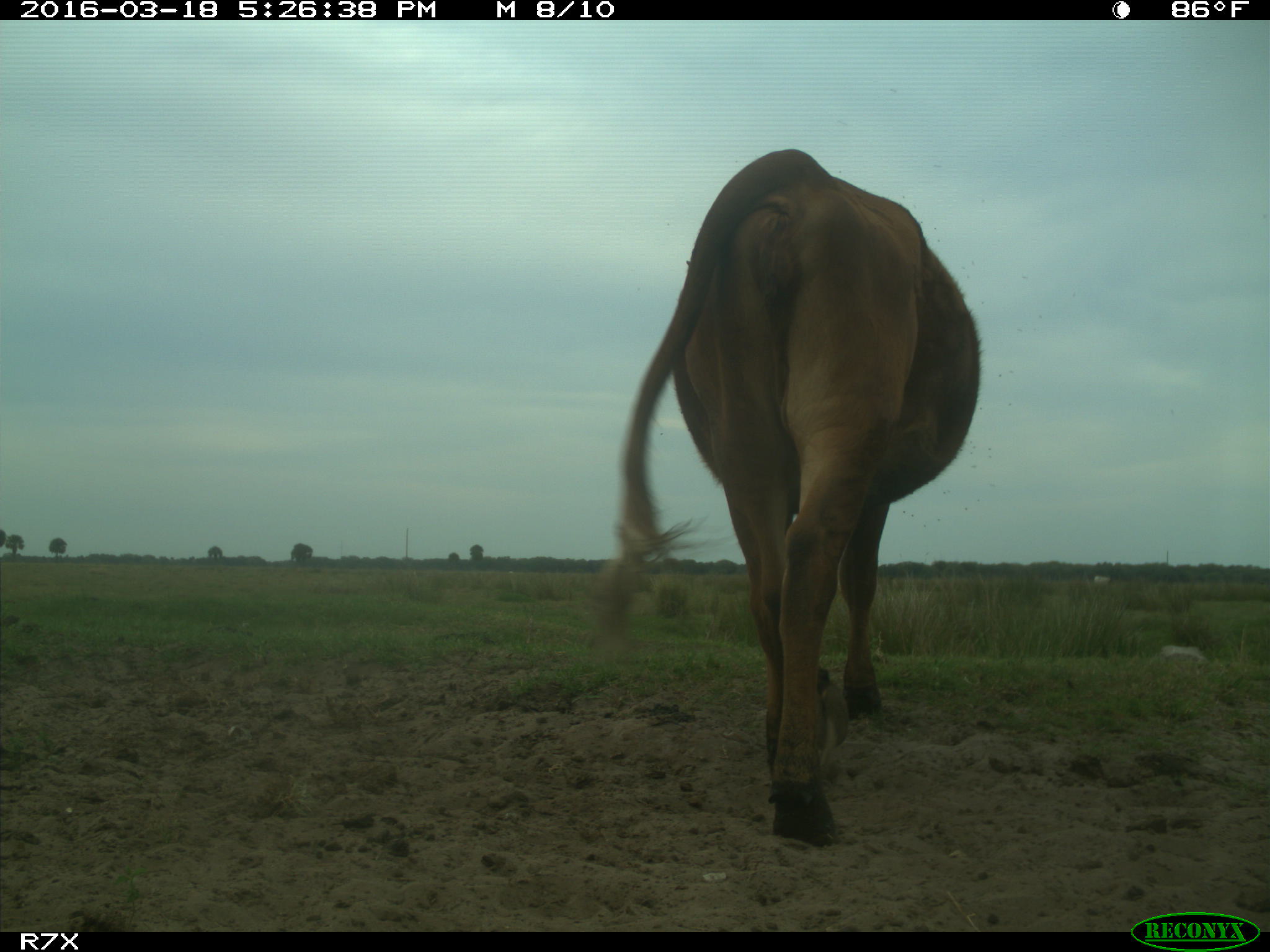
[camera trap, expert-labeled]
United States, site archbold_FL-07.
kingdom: Animalia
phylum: Chordata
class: Mammalia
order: Artiodactyla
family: Bovidae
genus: Bos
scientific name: Bos taurus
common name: domestic cow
Bos taurus (domestic cow).